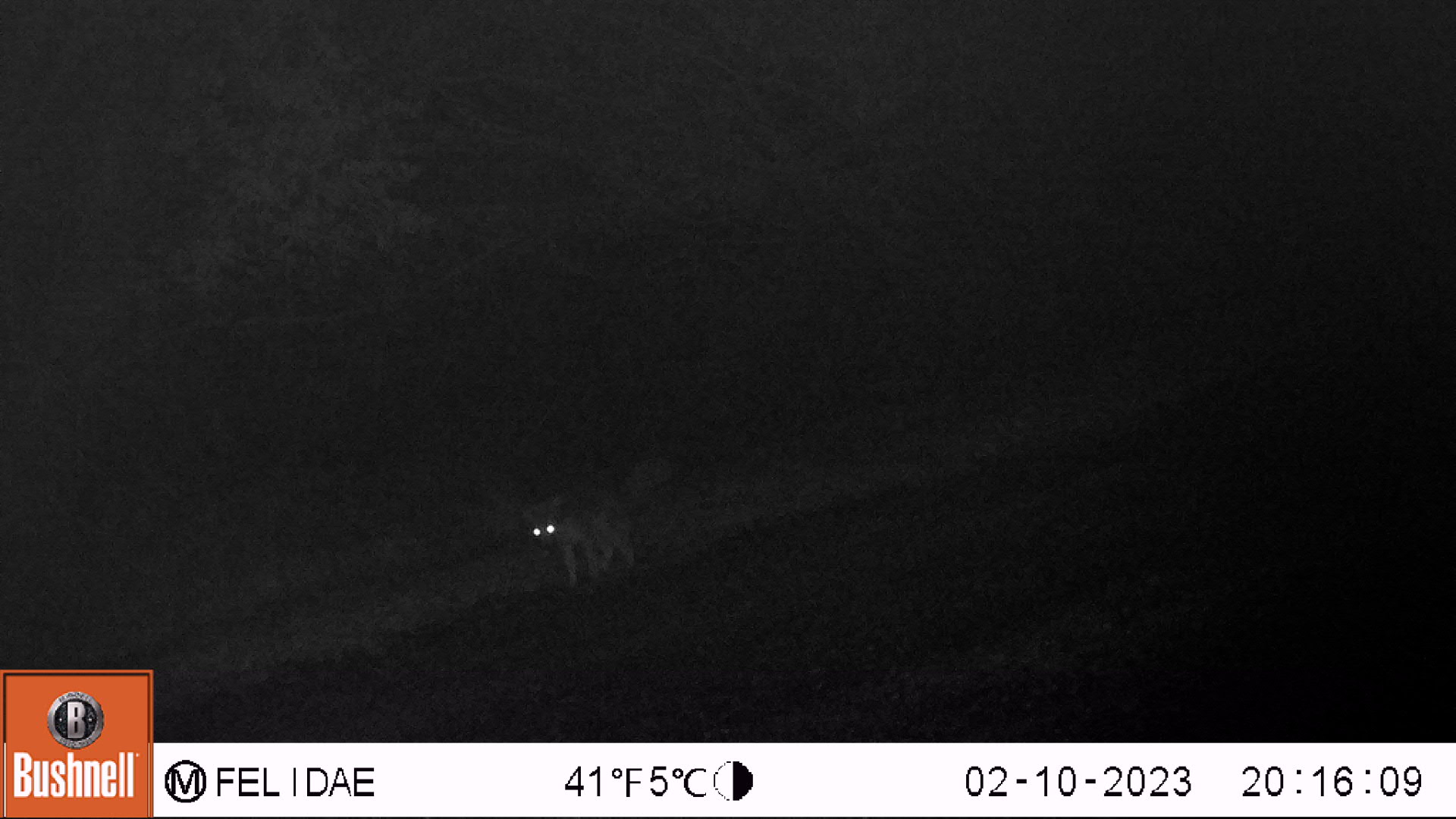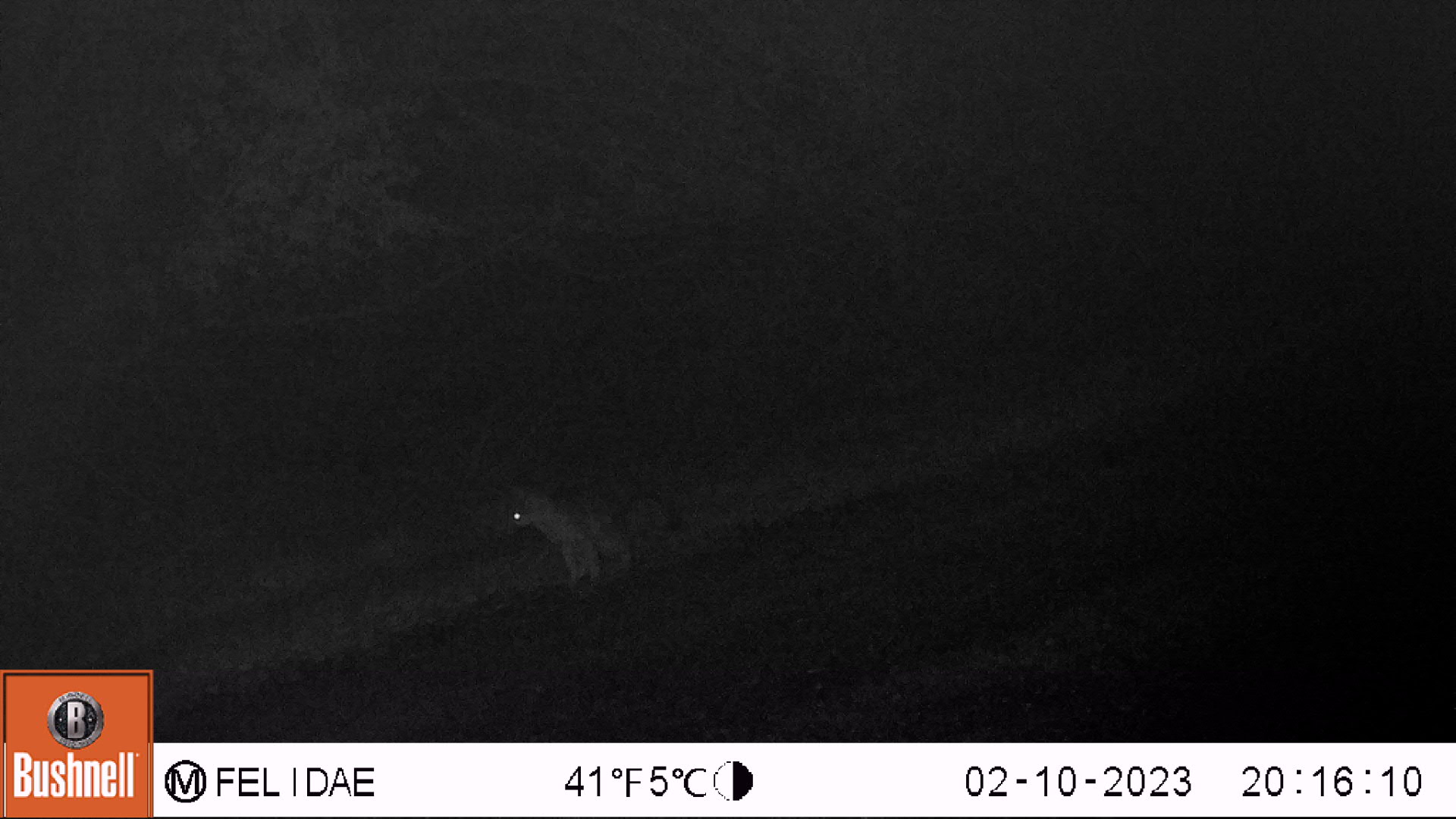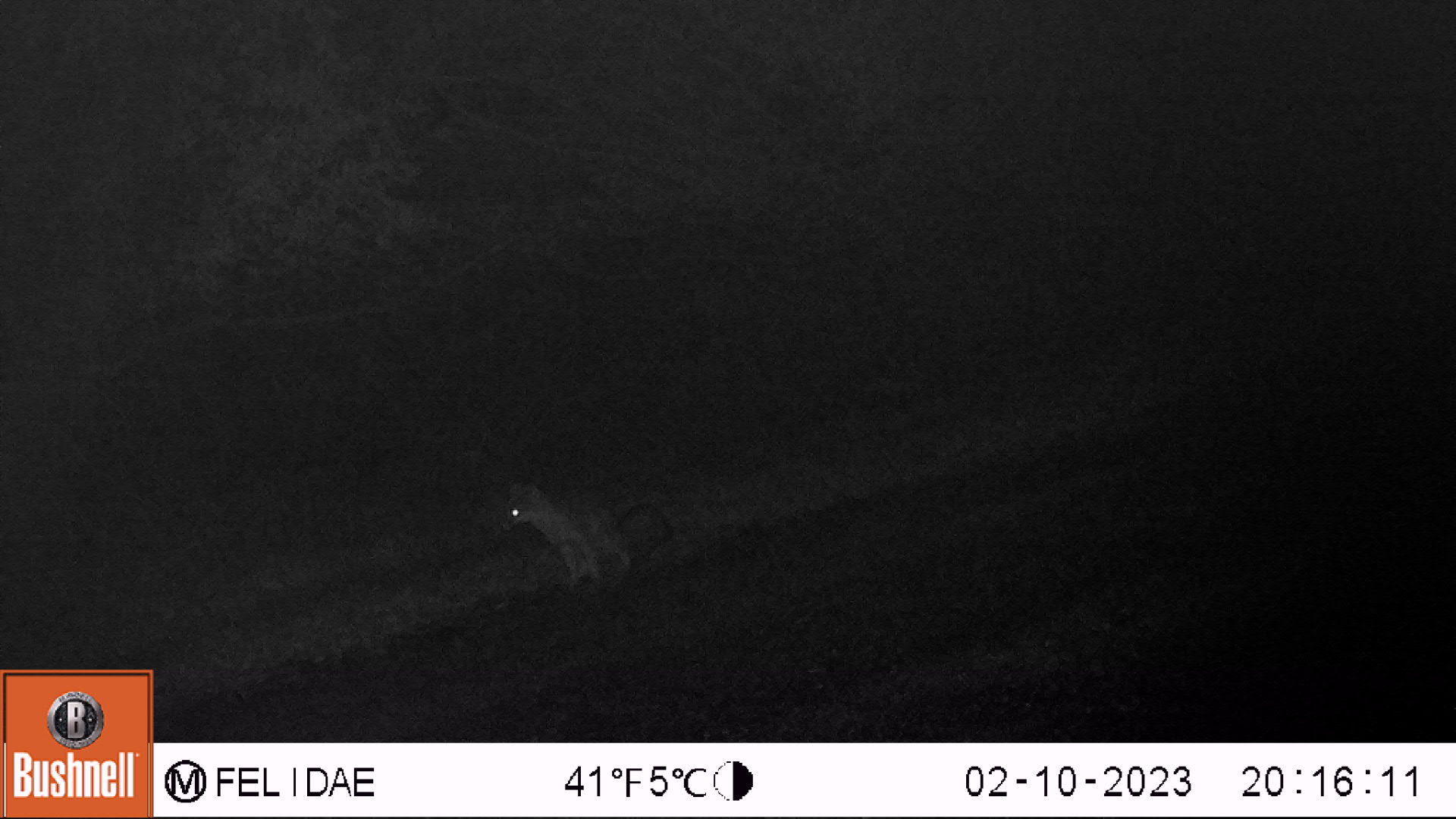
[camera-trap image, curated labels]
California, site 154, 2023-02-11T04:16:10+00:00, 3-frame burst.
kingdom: Animalia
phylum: Chordata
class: Mammalia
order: Carnivora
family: Canidae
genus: Urocyon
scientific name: Urocyon cinereoargenteus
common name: gray fox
Gray fox (Urocyon cinereoargenteus).